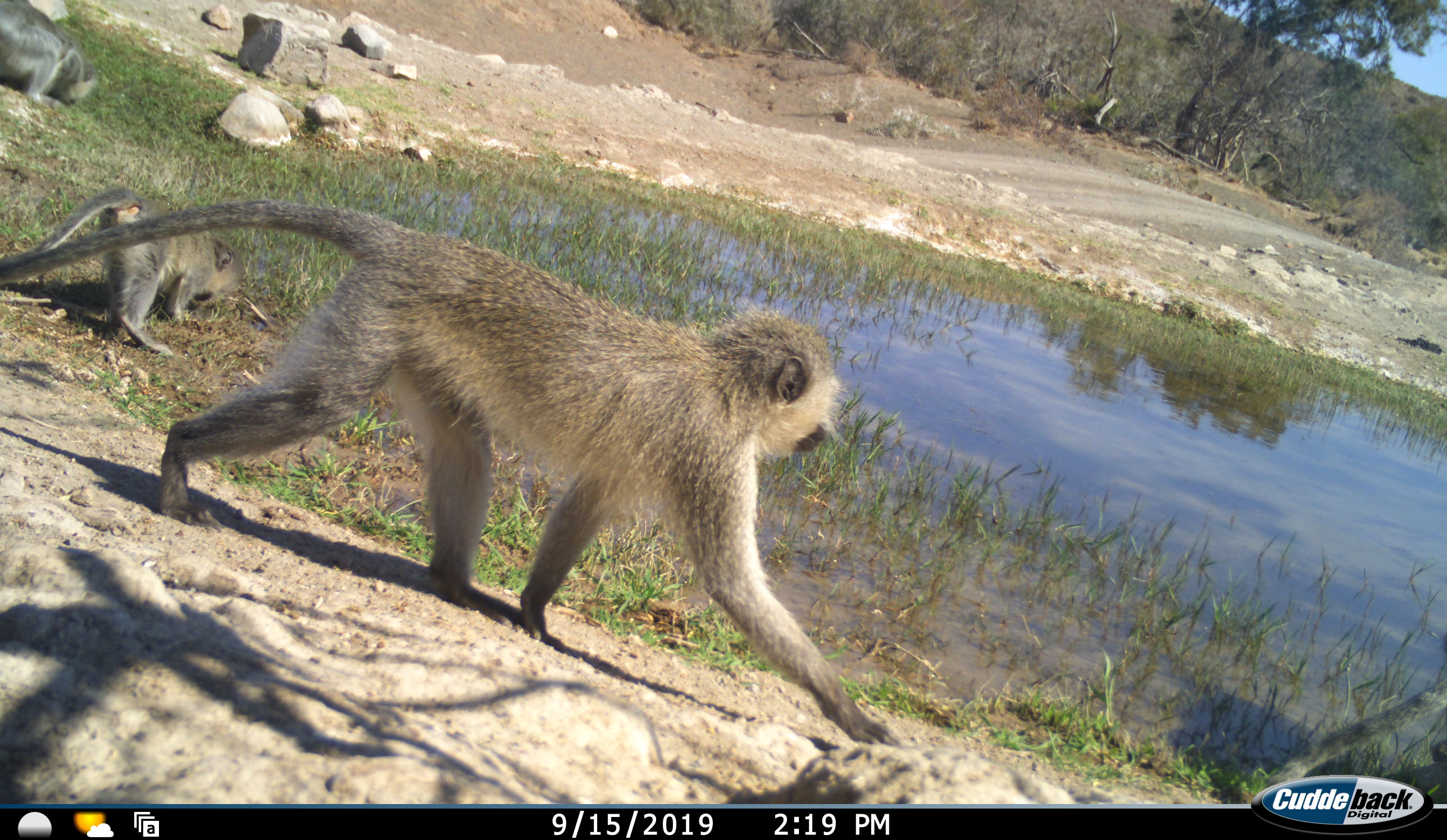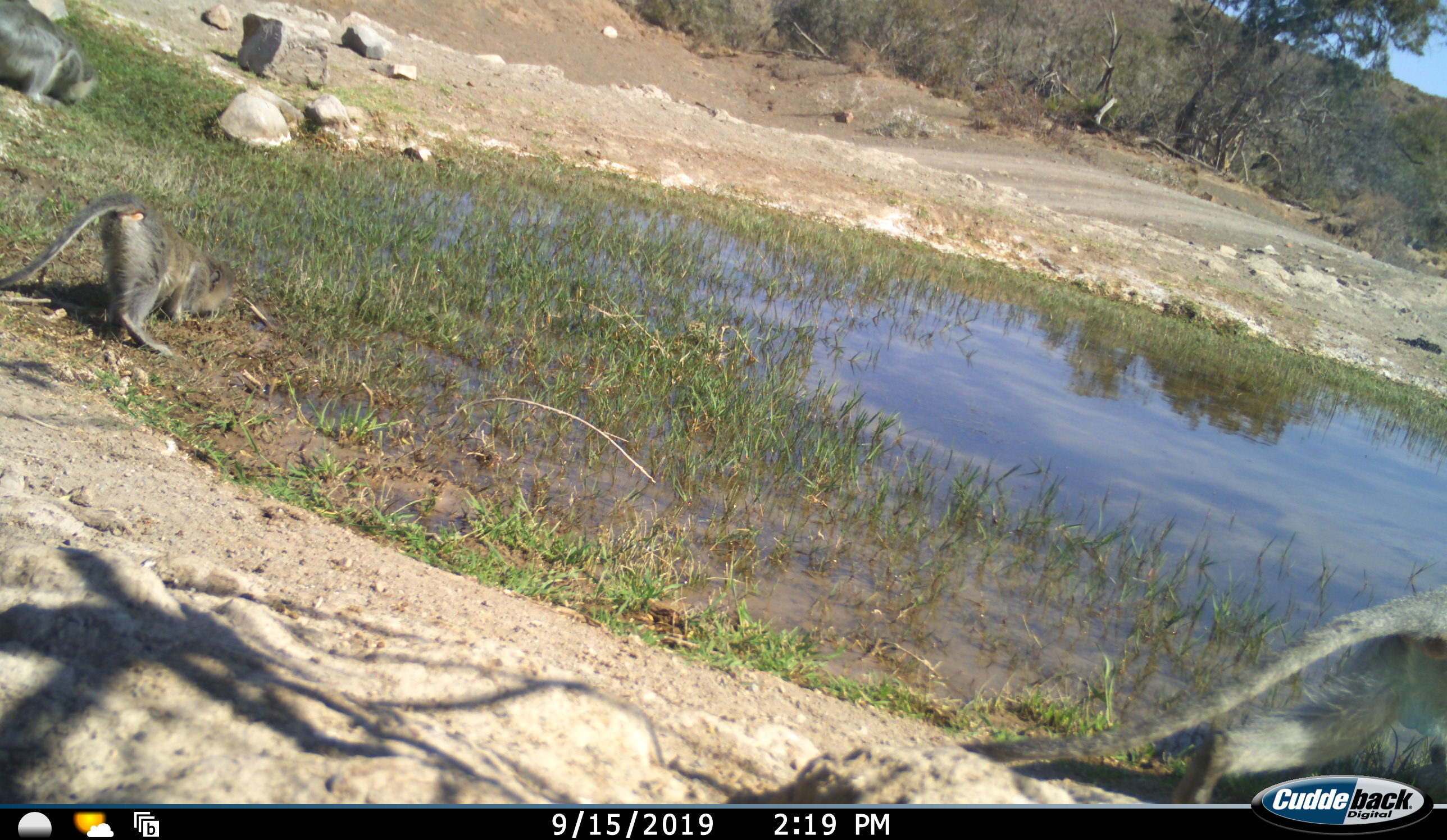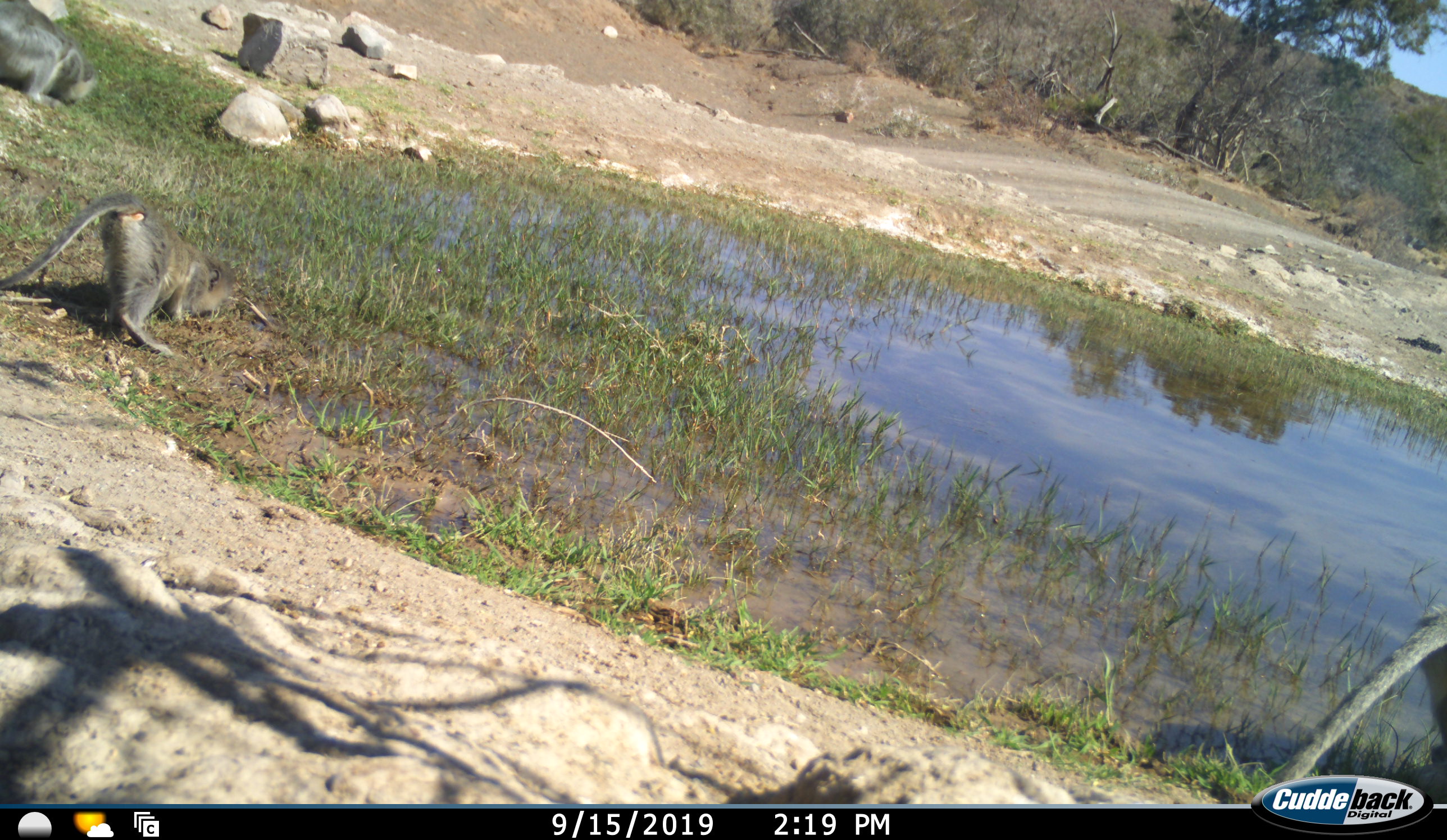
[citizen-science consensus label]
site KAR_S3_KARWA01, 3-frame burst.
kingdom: Animalia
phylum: Chordata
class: Mammalia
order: Primates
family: Cercopithecidae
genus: Chlorocebus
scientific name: Chlorocebus pygerythrus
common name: vervet monkey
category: monkeyvervet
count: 2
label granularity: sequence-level